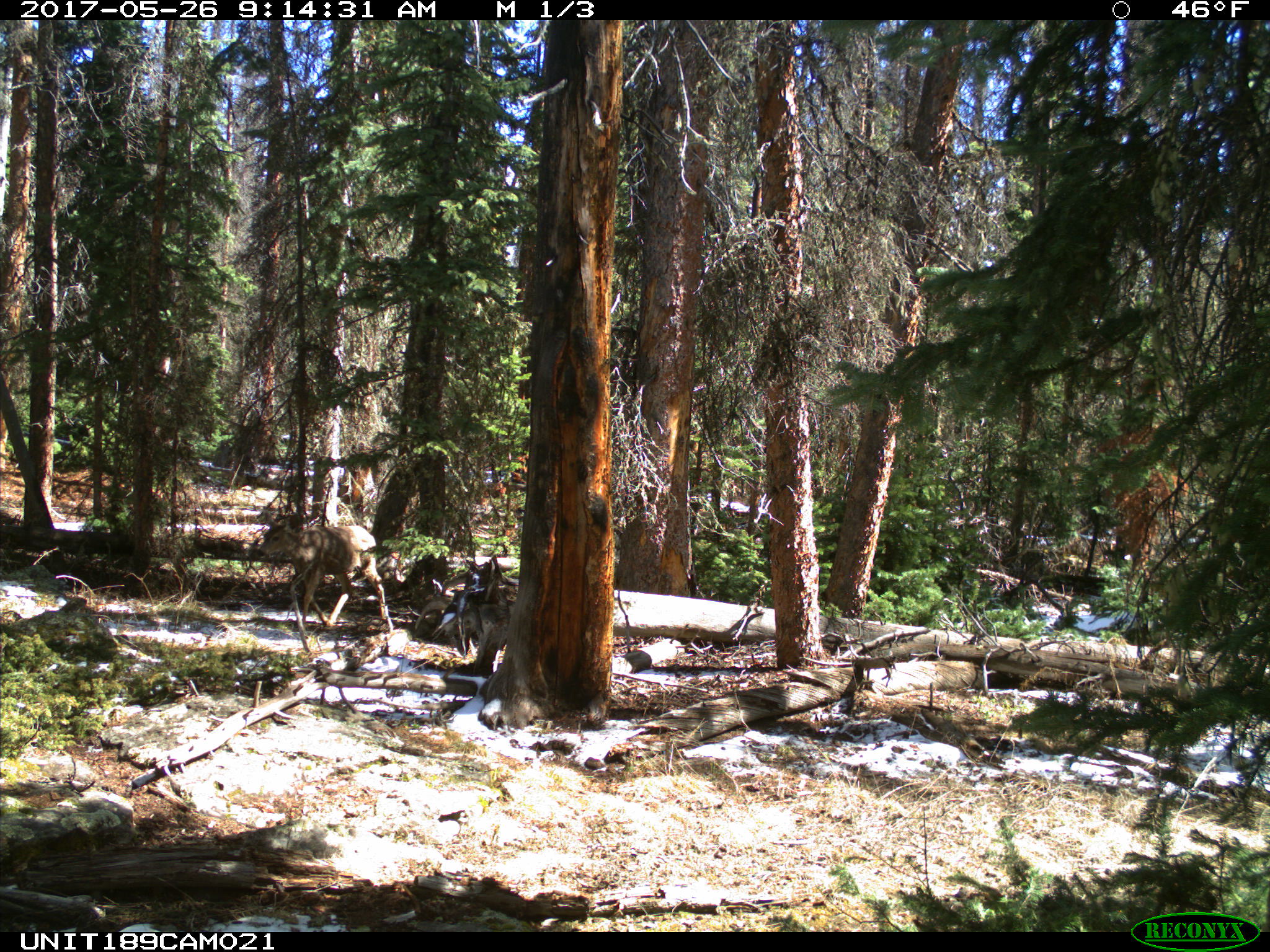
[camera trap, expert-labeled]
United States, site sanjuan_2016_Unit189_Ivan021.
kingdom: Animalia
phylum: Chordata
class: Mammalia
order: Artiodactyla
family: Cervidae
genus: Odocoileus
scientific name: Odocoileus hemionus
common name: mule deer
Odocoileus hemionus (mule deer).